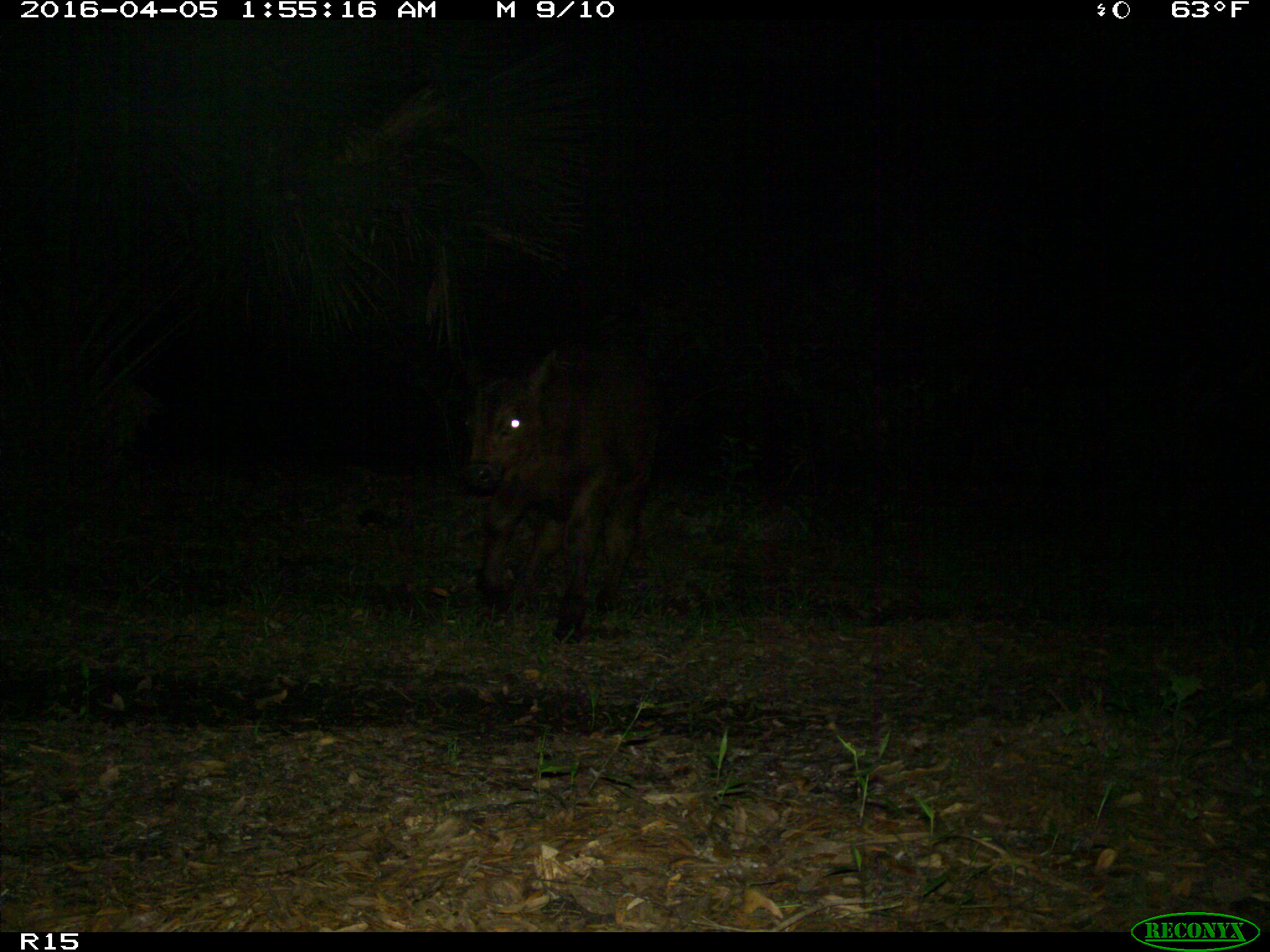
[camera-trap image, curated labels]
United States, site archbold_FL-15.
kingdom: Animalia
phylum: Chordata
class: Mammalia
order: Artiodactyla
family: Bovidae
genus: Bos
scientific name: Bos taurus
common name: domestic cow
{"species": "Bos taurus (domestic cow)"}